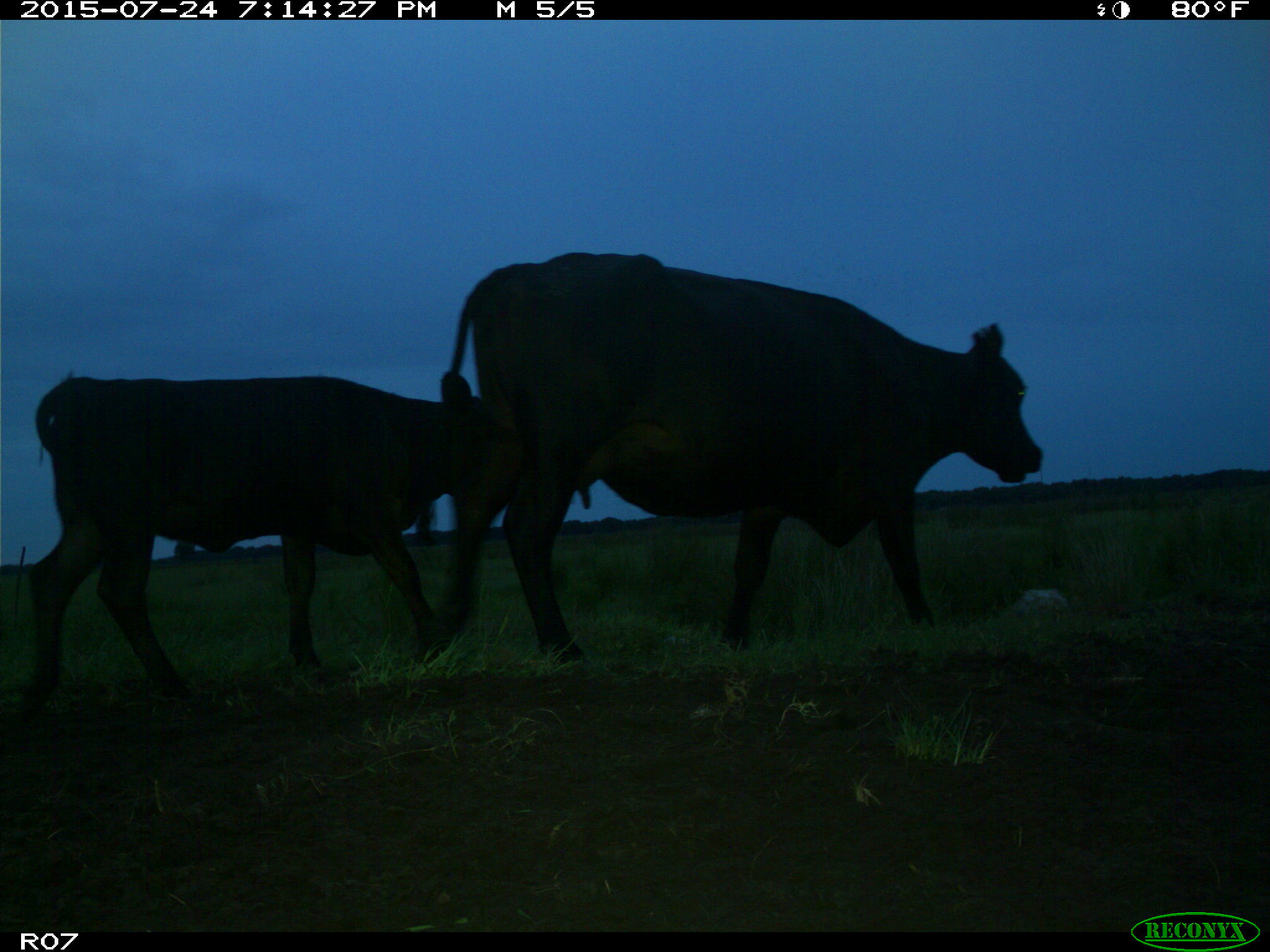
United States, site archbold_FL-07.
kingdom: Animalia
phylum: Chordata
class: Mammalia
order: Artiodactyla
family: Bovidae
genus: Bos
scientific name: Bos taurus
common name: domestic cow